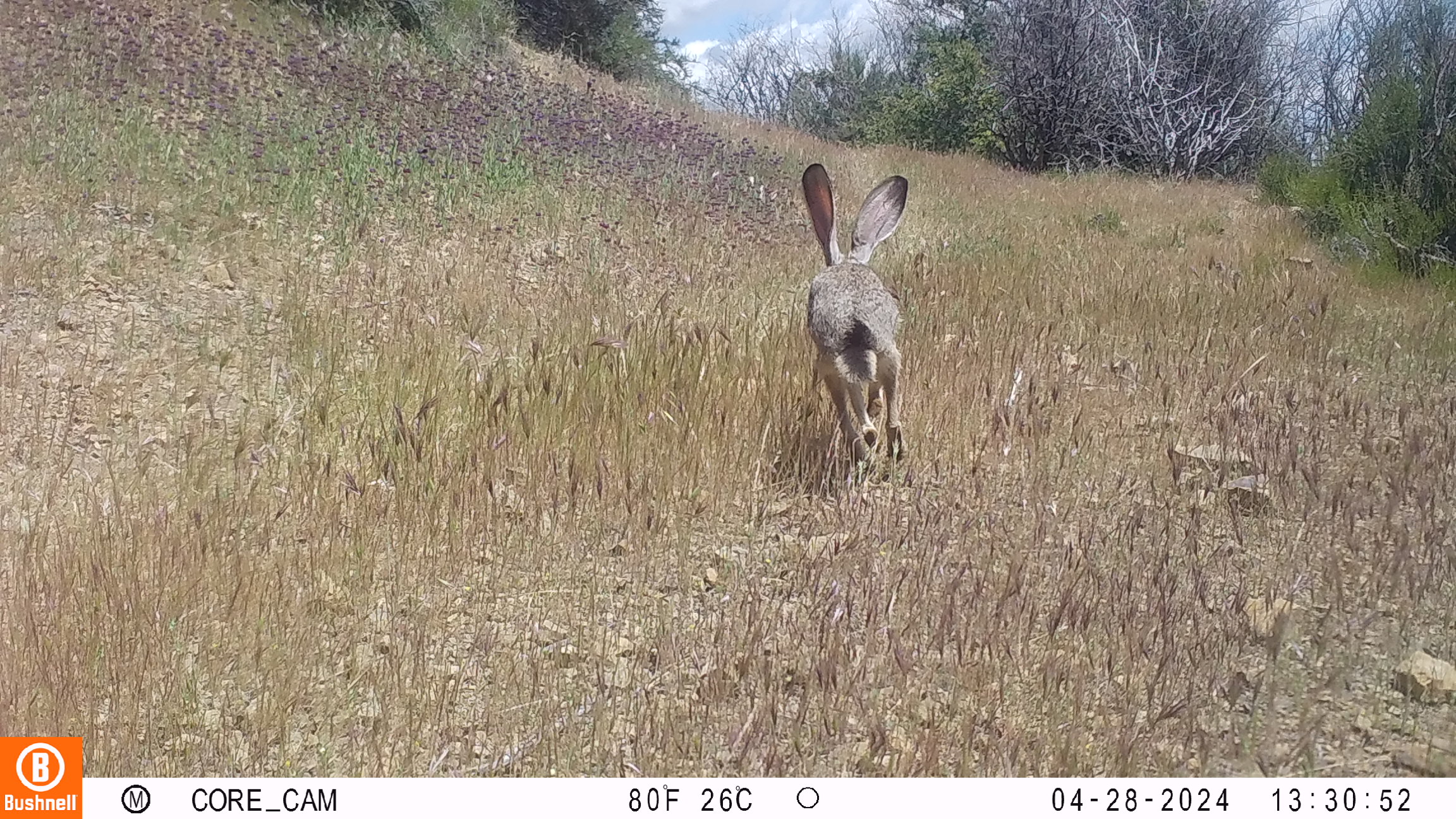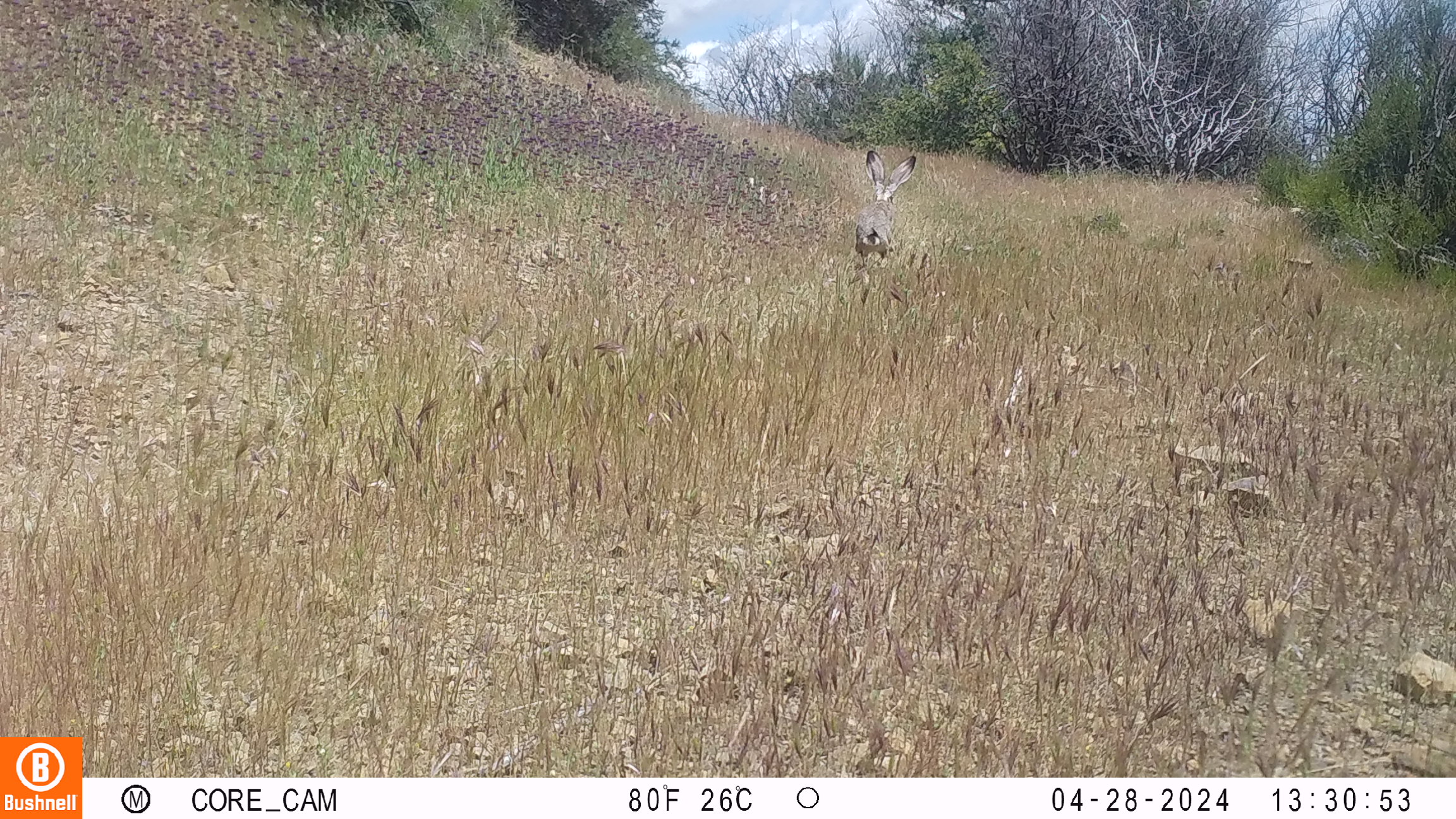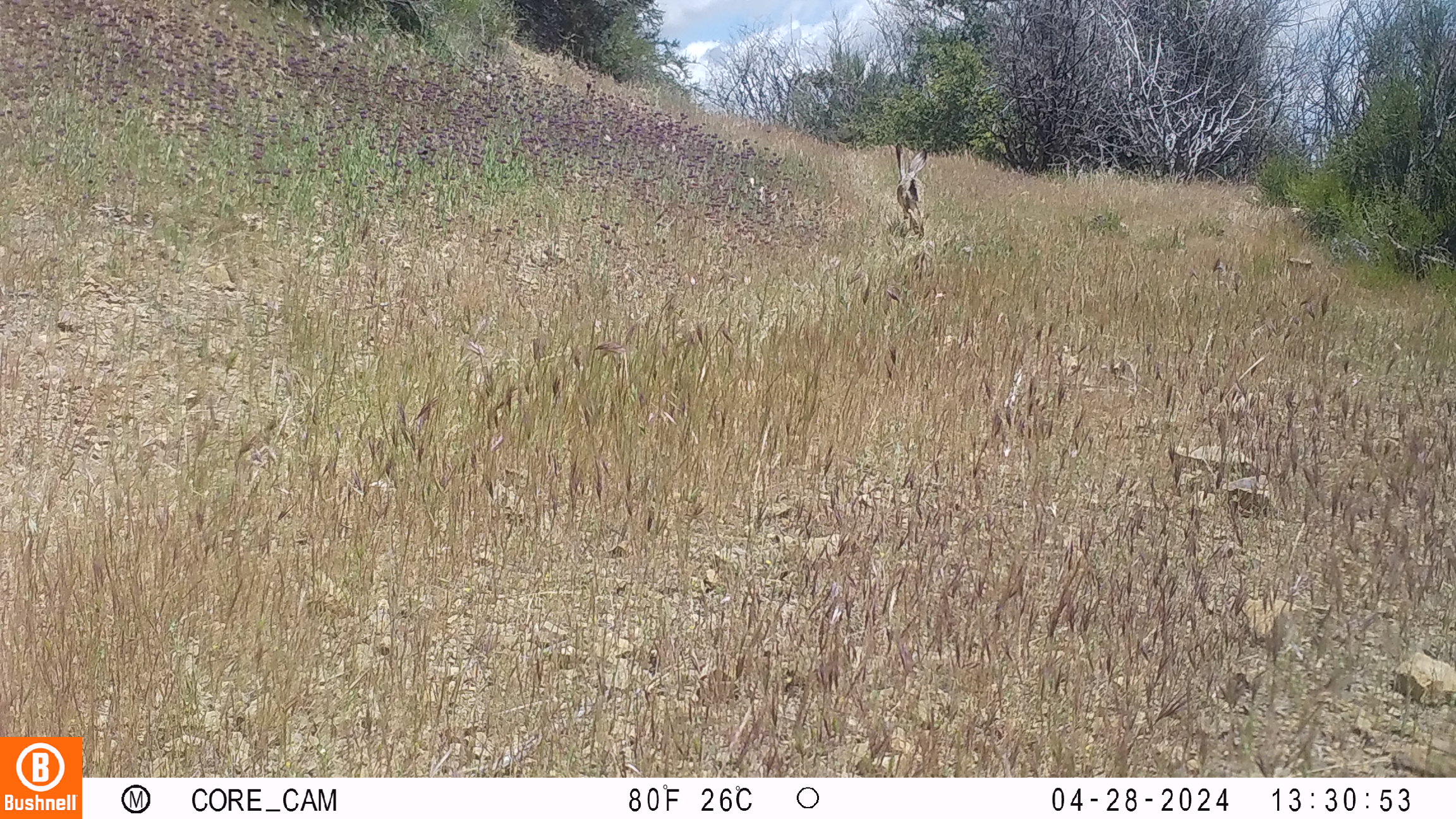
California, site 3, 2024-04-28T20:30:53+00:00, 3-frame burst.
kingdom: Animalia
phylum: Chordata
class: Mammalia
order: Lagomorpha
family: Leporidae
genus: Lepus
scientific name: Lepus californicus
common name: black-tailed jackrabbit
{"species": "black-tailed jackrabbit (Lepus californicus)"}